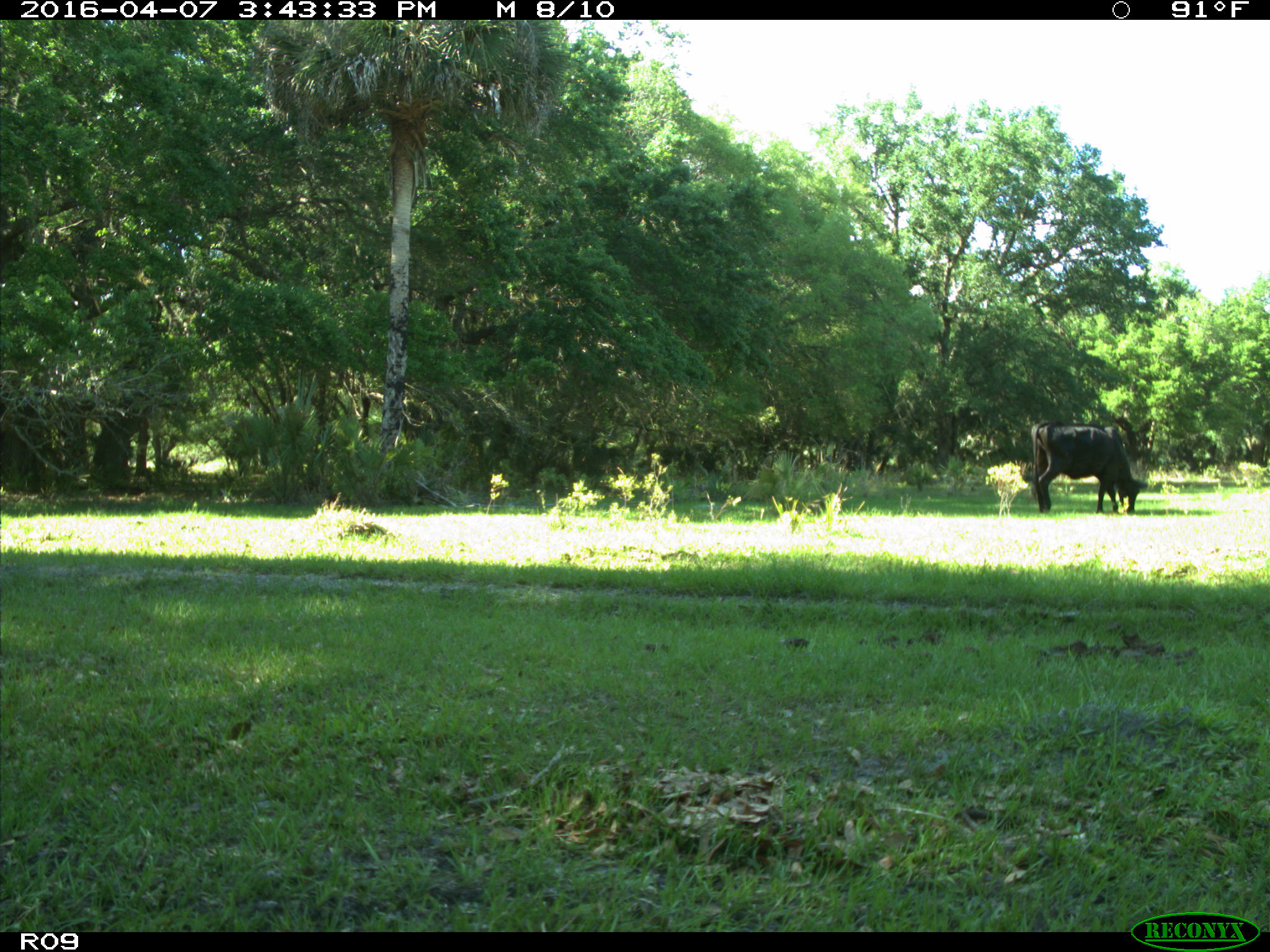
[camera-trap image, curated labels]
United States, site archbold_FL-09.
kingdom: Animalia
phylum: Chordata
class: Mammalia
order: Artiodactyla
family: Bovidae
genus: Bos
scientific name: Bos taurus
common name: domestic cow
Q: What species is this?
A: Bos taurus (domestic cow).